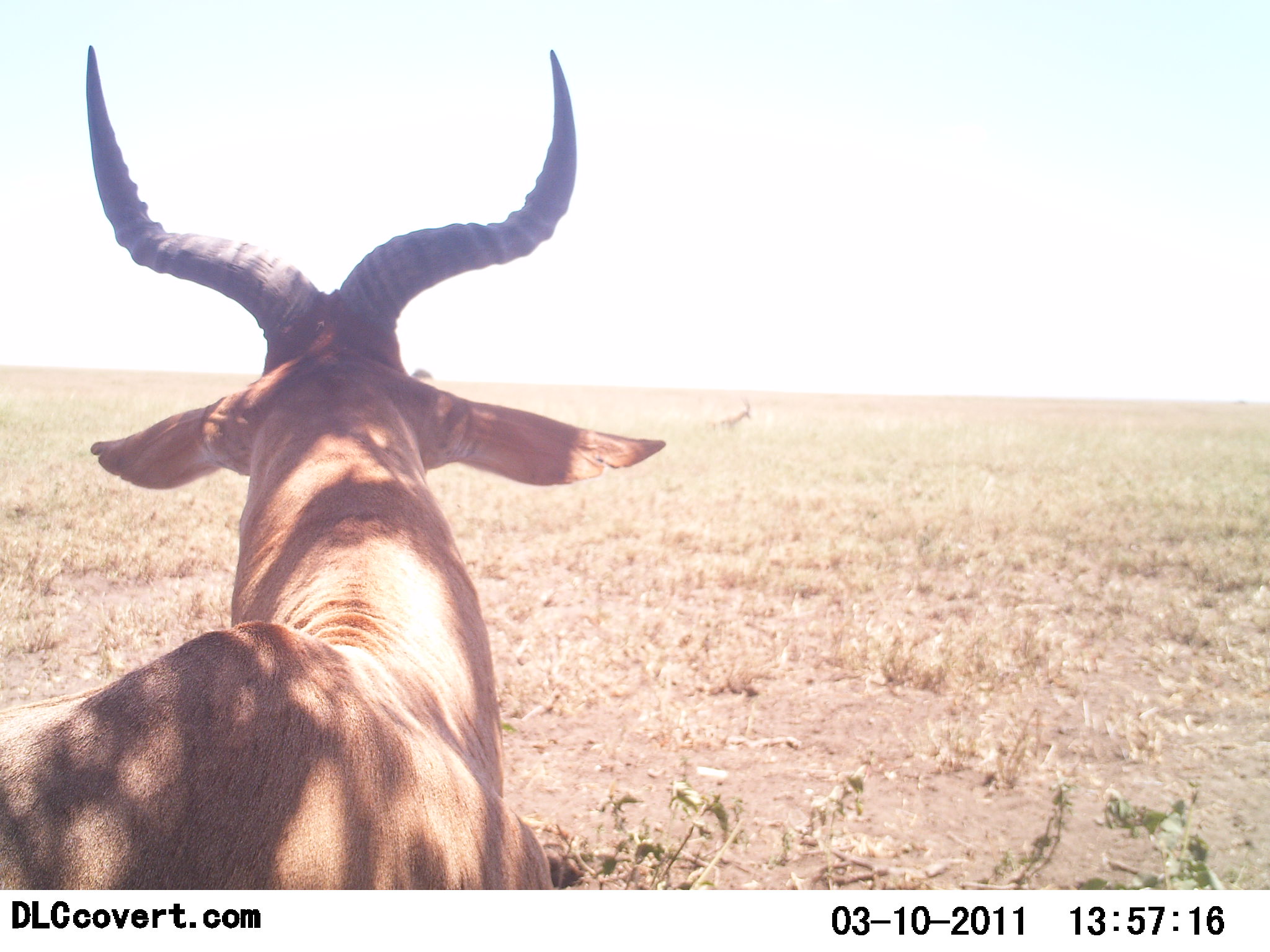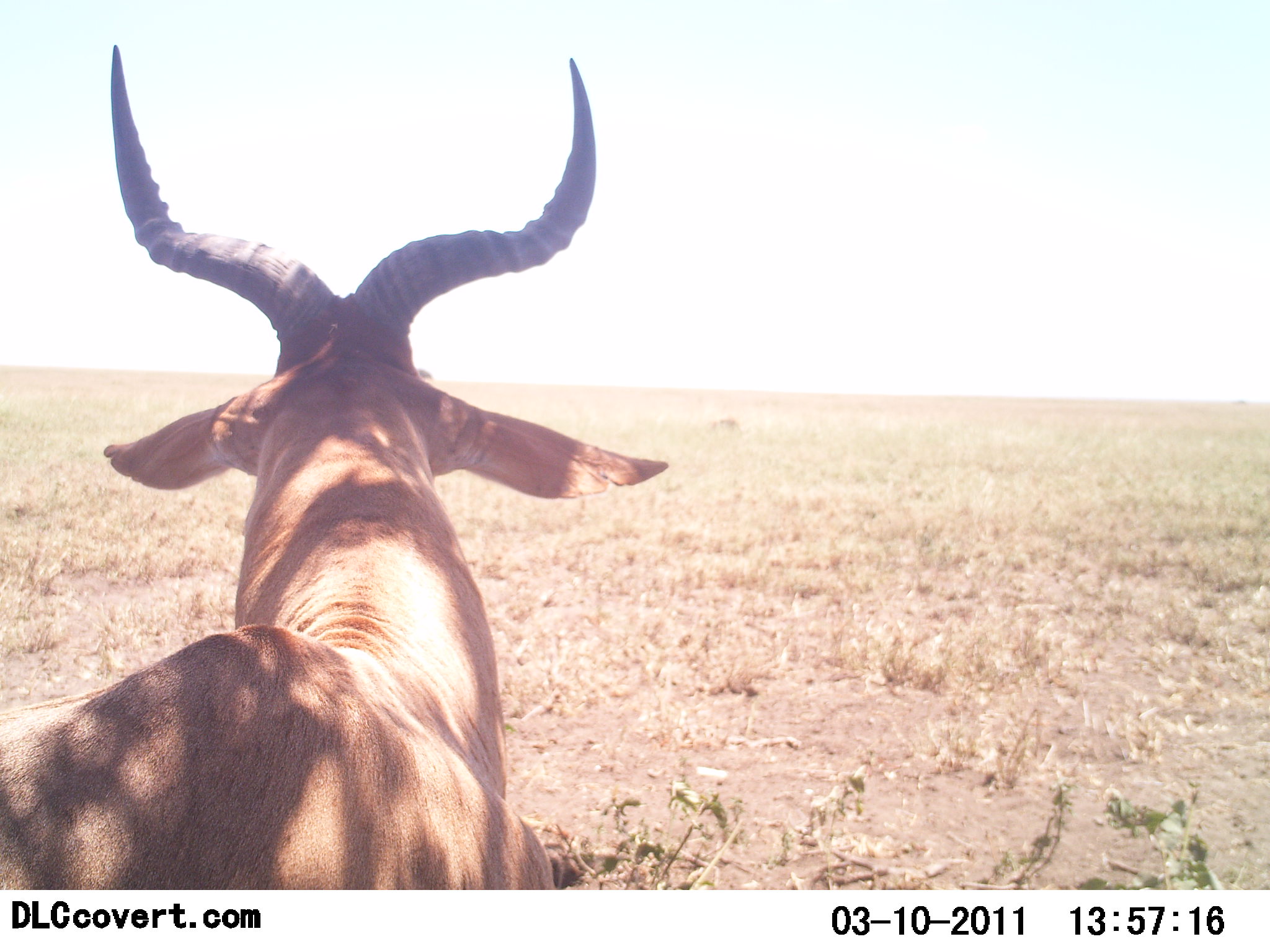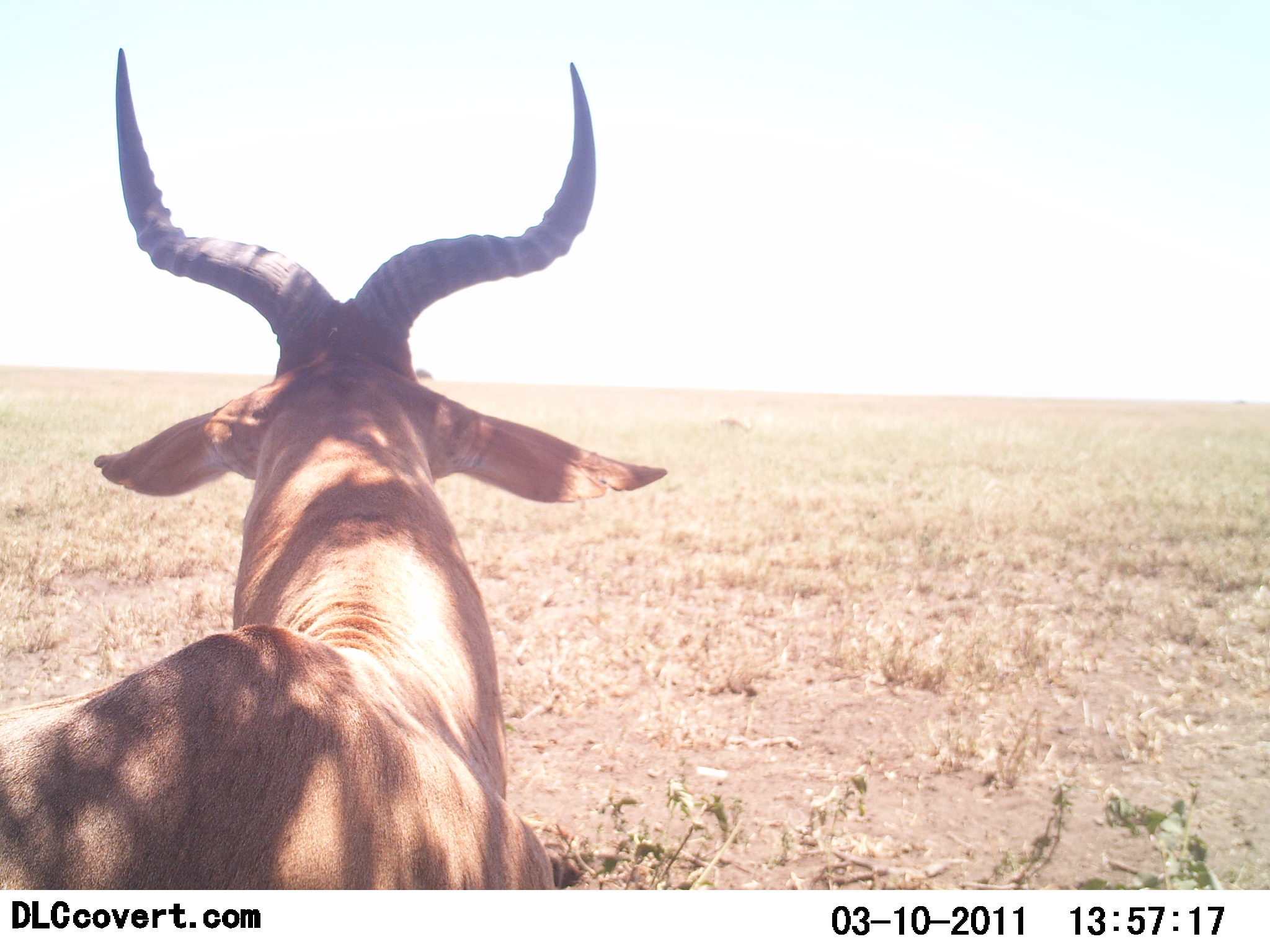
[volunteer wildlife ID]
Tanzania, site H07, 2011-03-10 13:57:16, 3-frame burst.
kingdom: Animalia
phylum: Chordata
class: Mammalia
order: Artiodactyla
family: Bovidae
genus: Alcelaphus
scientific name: Alcelaphus buselaphus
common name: hartebeest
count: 1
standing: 70%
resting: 30%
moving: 0%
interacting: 0%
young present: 0%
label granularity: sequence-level